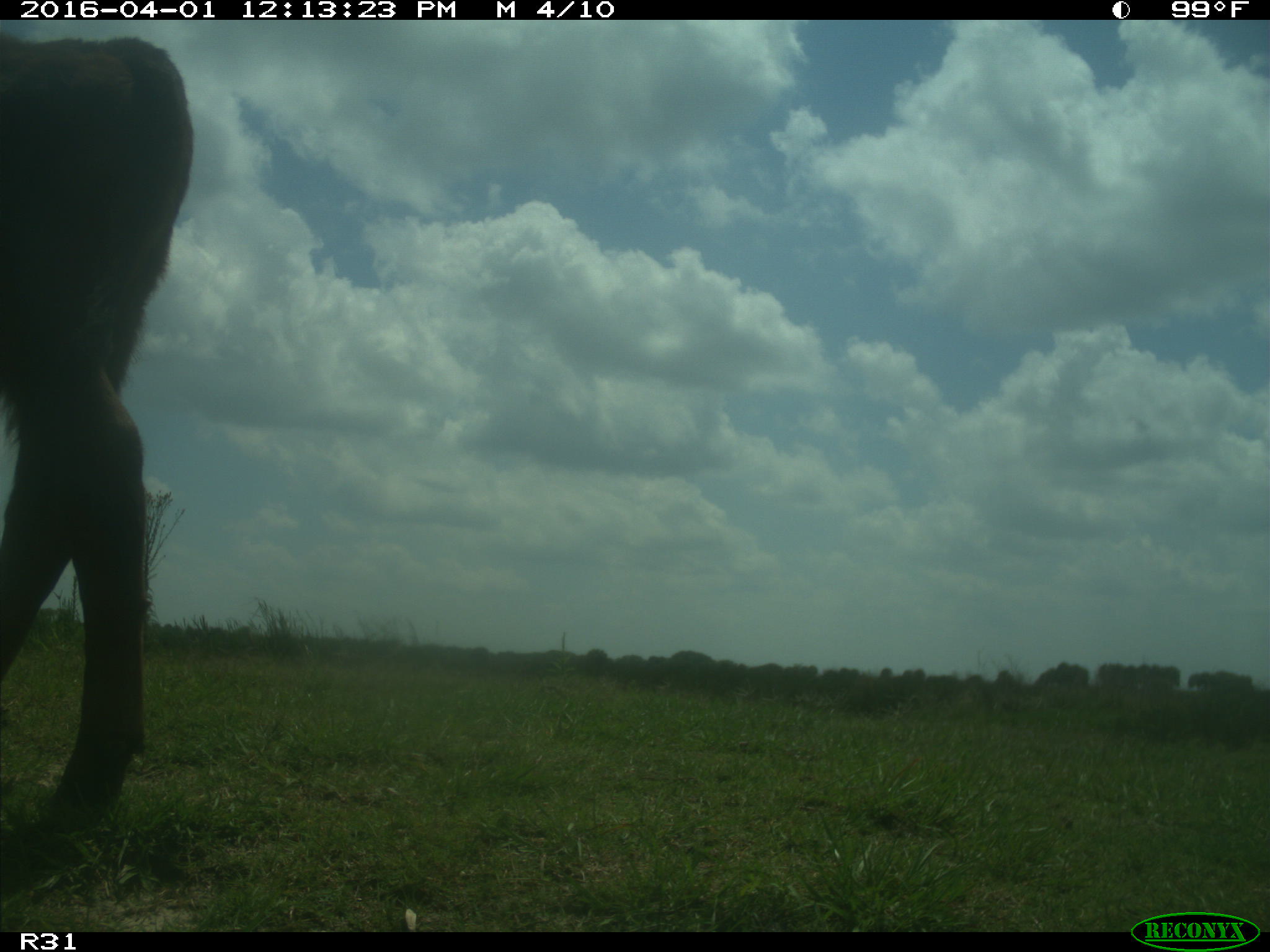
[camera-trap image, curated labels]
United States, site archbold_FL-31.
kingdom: Animalia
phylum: Chordata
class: Mammalia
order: Artiodactyla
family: Bovidae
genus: Bos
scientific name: Bos taurus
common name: domestic cow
Bos taurus (domestic cow).